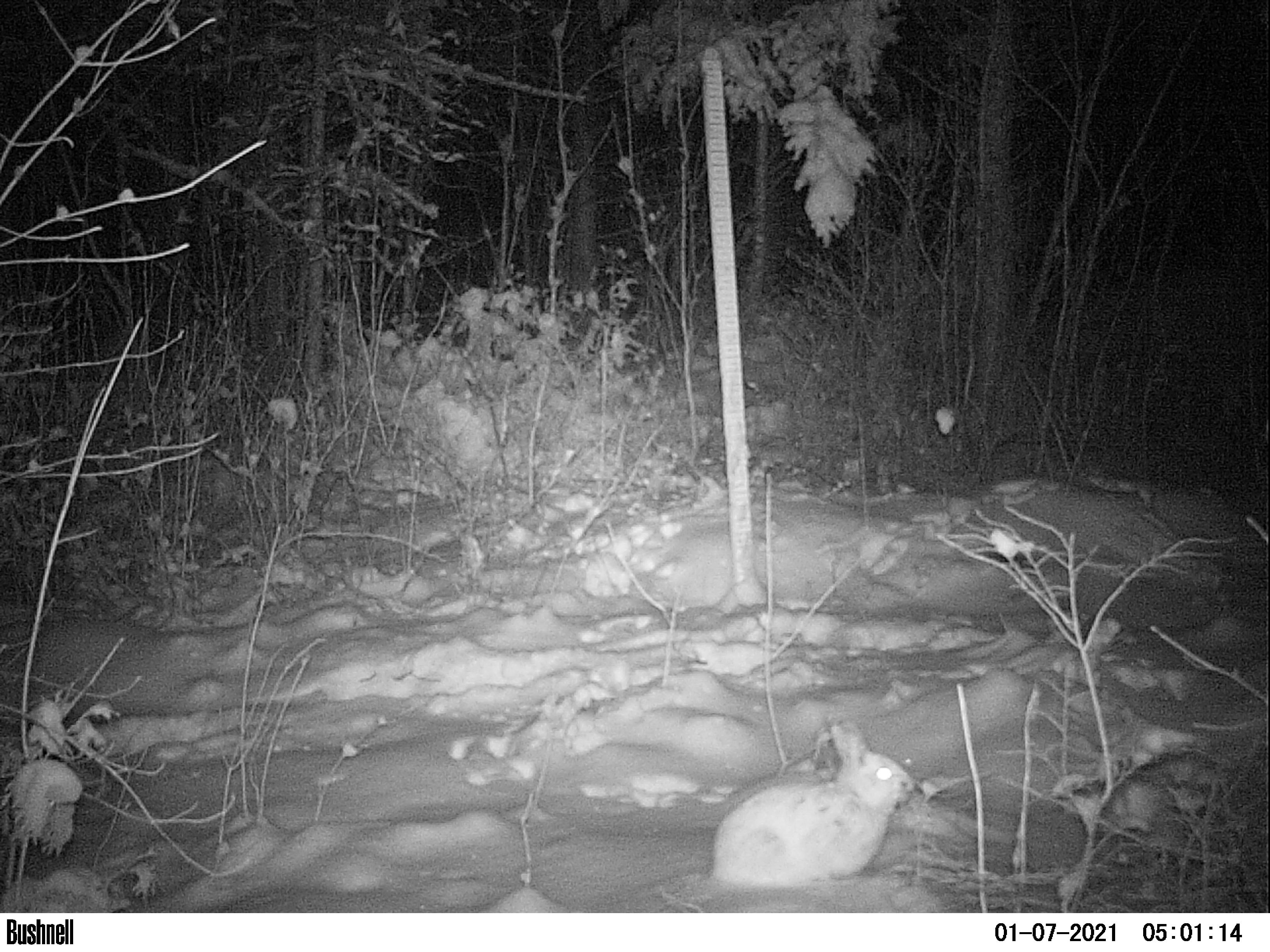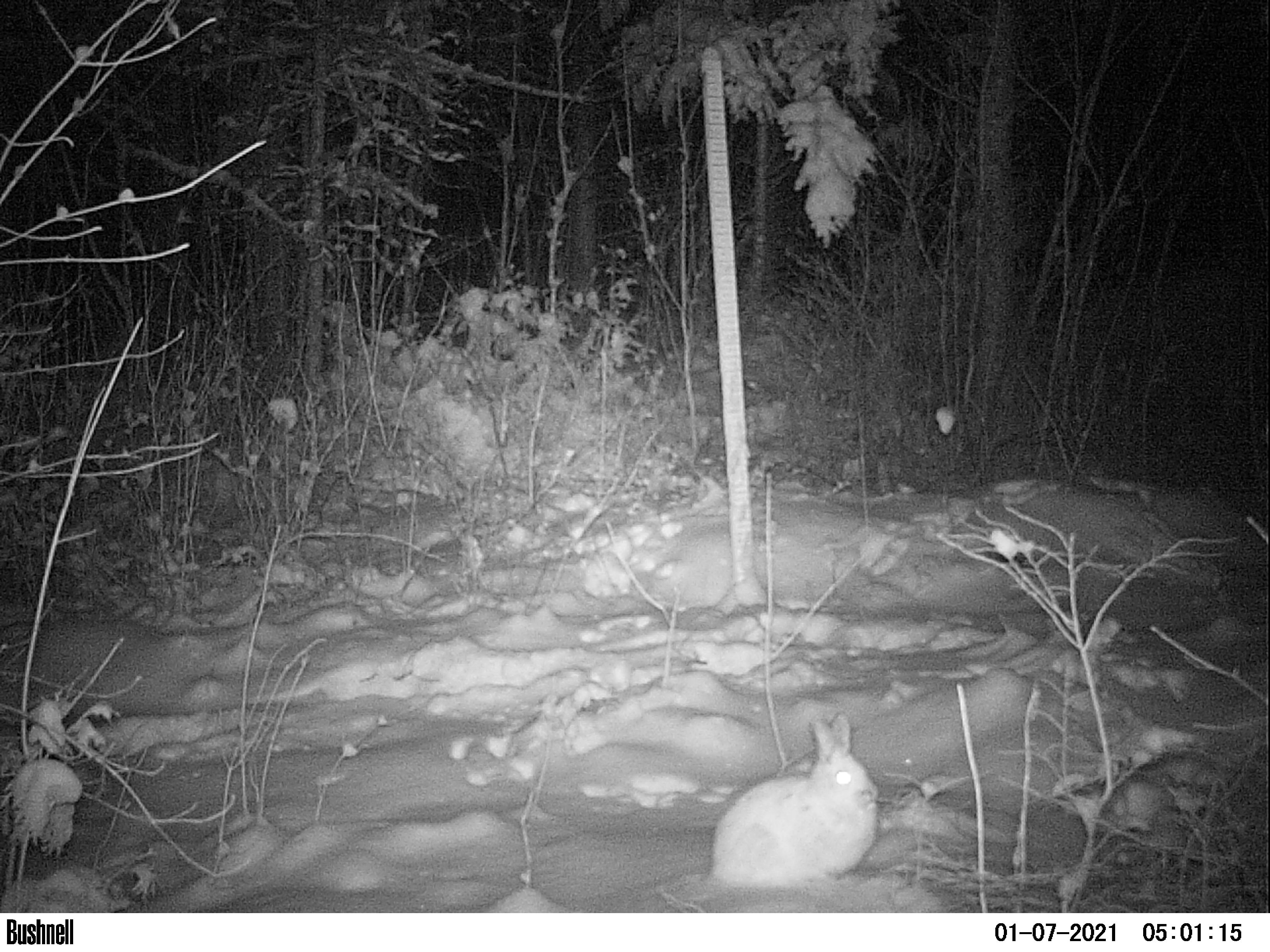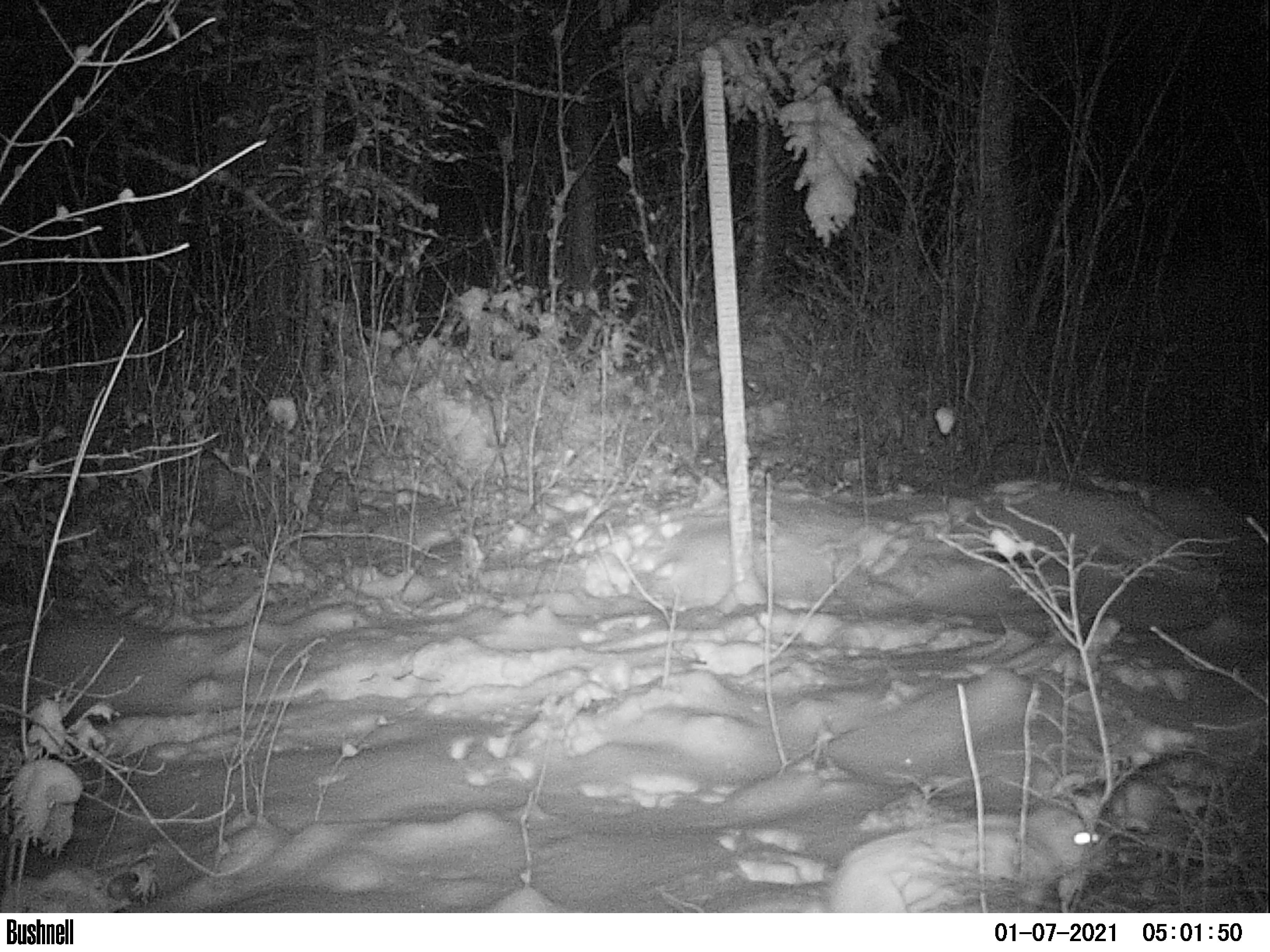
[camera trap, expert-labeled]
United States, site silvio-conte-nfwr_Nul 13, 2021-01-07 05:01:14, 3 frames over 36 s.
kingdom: Animalia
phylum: Chordata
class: Mammalia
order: Lagomorpha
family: Leporidae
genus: Lepus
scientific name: Lepus americanus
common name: snowshoe hare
Snowshoe hare (Lepus americanus).